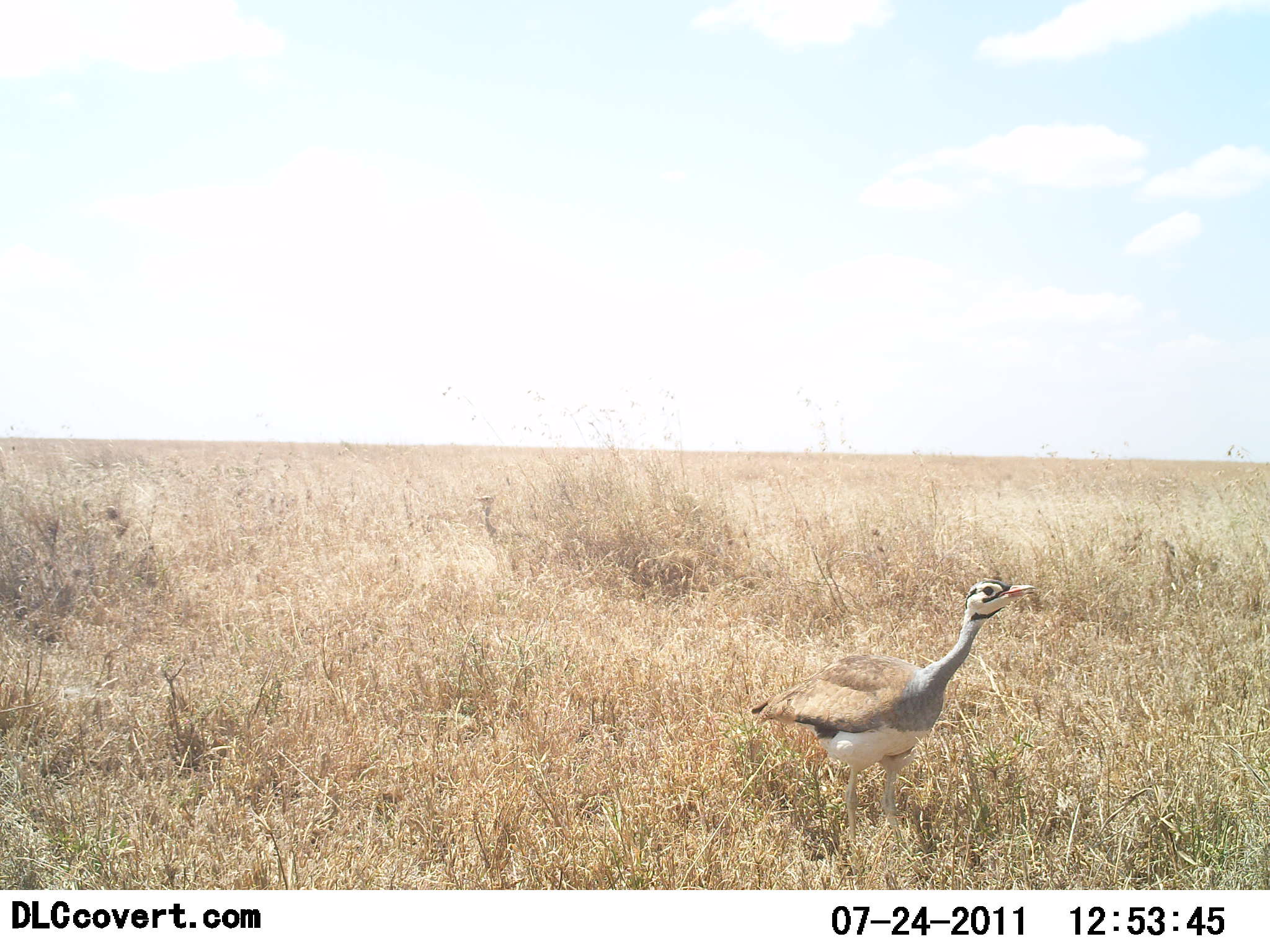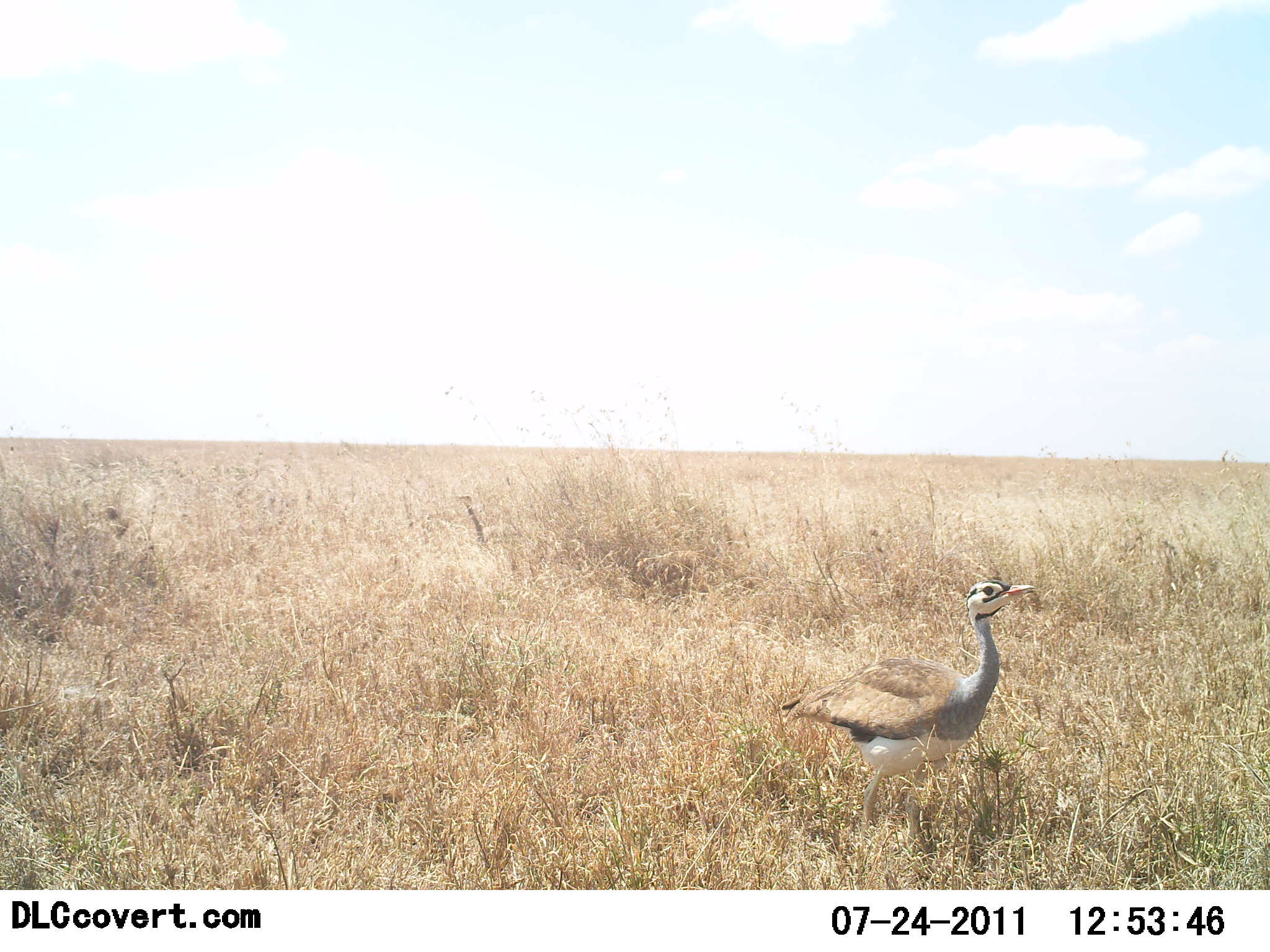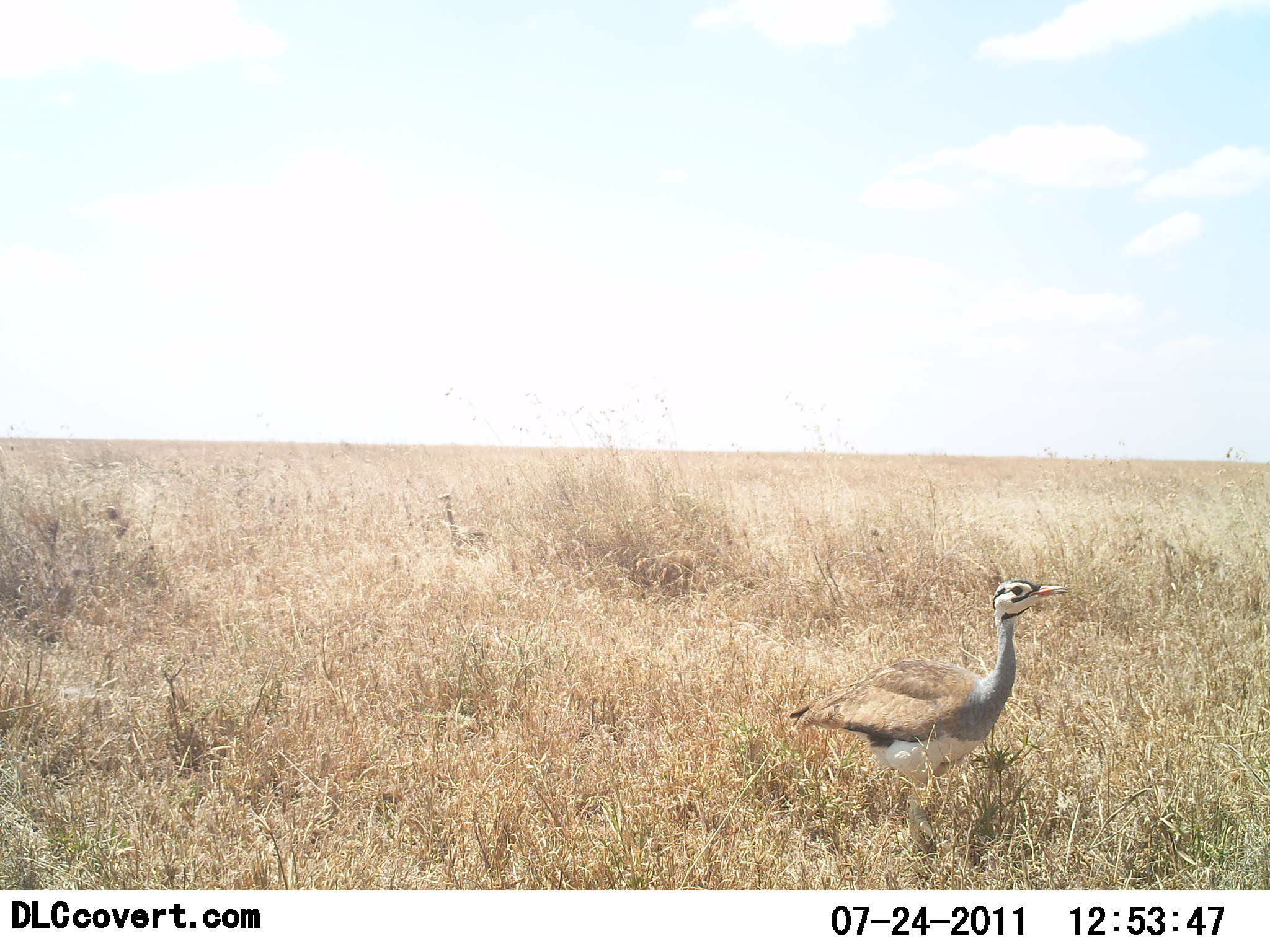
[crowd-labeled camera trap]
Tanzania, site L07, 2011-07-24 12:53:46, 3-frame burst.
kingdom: Animalia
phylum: Chordata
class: Aves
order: Otidiformes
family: Otididae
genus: Ardeotis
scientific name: Ardeotis kori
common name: kori bustard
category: koribustard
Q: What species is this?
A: Koribustard (kori bustard) (Ardeotis kori).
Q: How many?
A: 2.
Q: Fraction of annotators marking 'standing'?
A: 8%.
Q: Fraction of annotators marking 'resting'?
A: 0%.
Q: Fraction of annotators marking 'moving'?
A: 92%.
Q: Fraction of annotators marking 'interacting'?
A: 0%.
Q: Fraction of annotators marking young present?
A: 0%.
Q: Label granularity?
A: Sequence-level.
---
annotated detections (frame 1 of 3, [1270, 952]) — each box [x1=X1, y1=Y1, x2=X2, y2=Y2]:
animal: [x1=750, y1=577, x2=1037, y2=853]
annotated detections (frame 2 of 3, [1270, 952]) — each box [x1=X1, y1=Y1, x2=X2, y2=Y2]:
animal: [x1=779, y1=581, x2=1039, y2=848]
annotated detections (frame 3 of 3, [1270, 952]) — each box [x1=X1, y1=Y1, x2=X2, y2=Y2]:
animal: [x1=787, y1=579, x2=1070, y2=847]